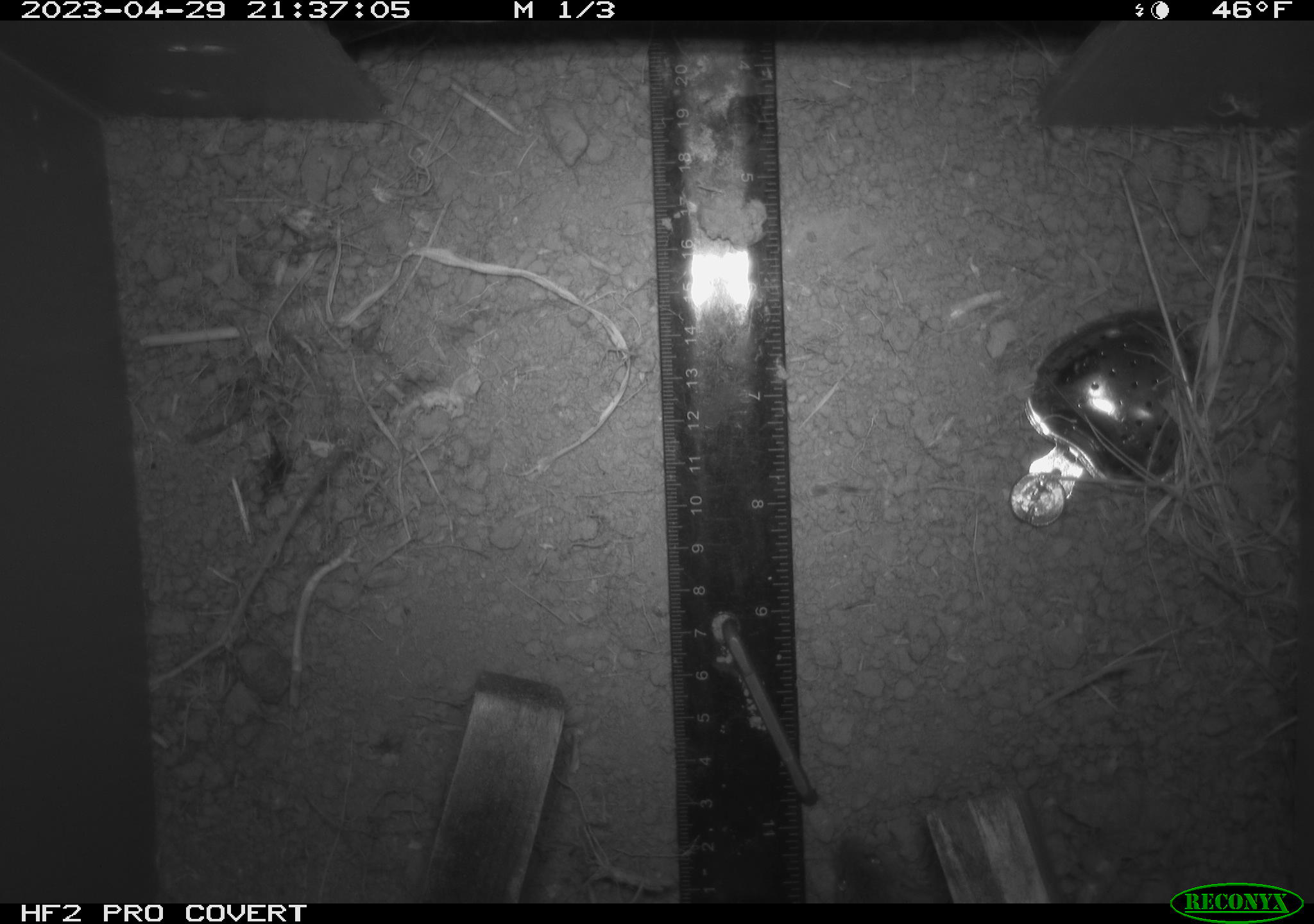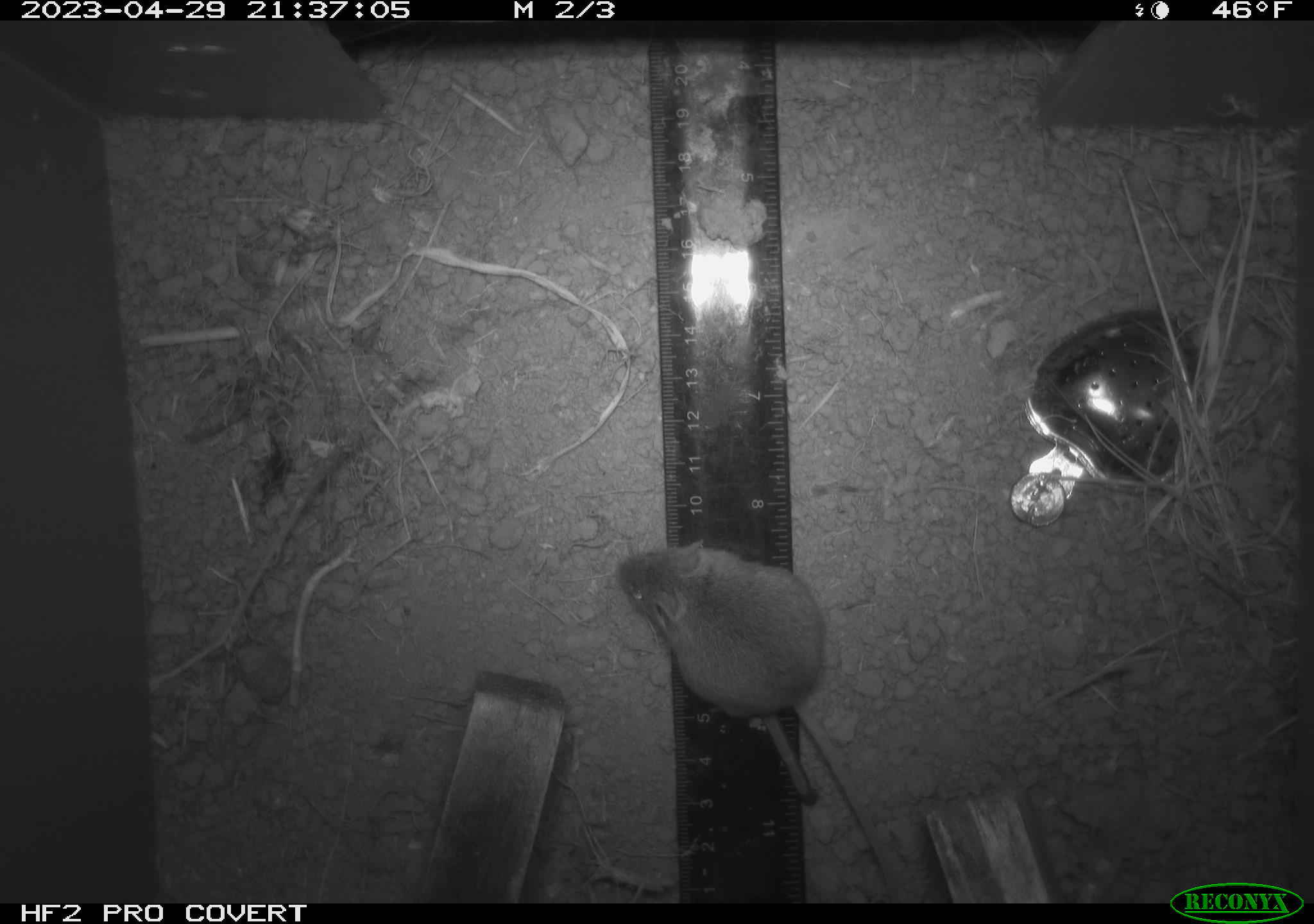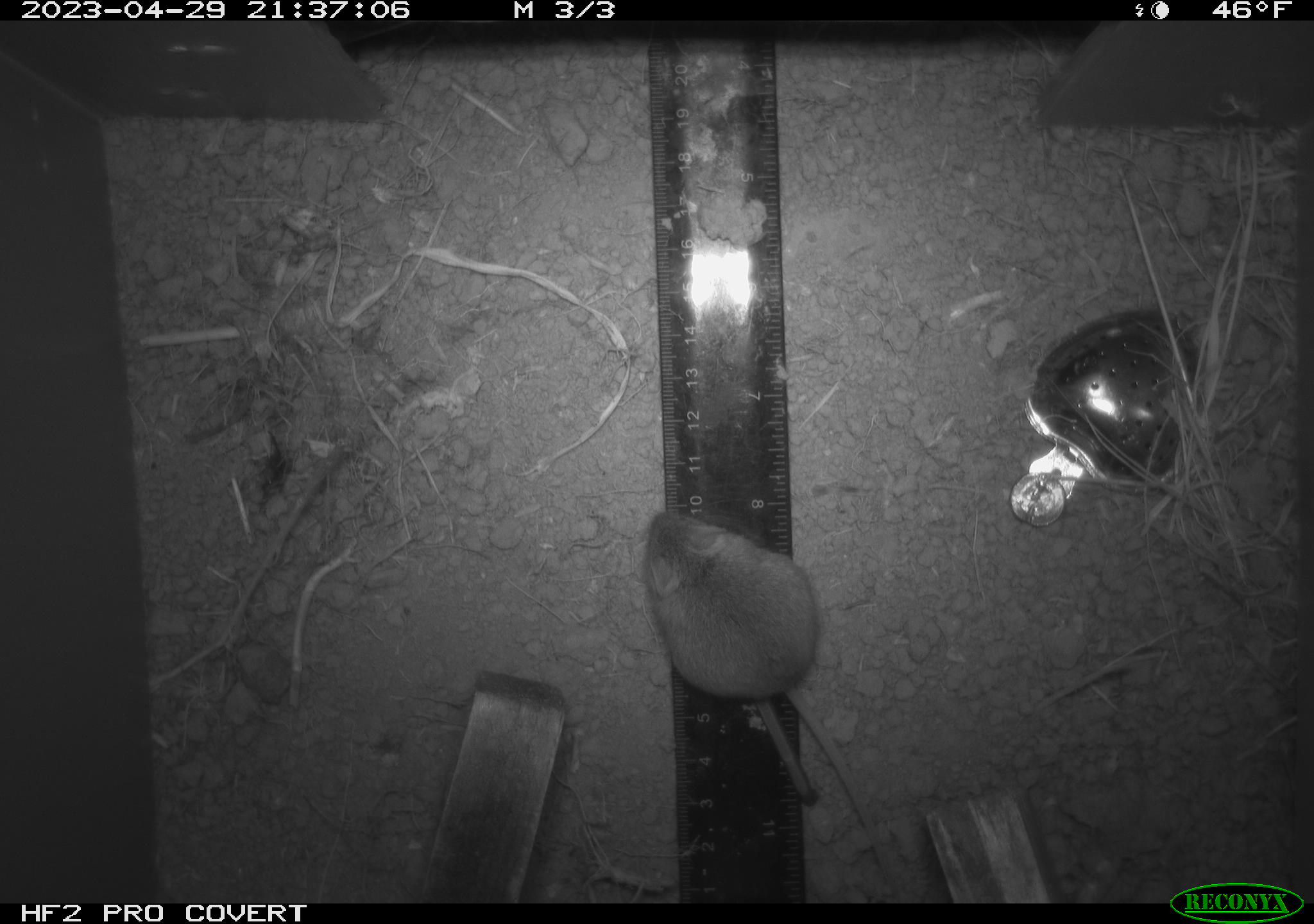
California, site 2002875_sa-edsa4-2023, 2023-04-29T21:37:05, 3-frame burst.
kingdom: Animalia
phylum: Chordata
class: Mammalia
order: Rodentia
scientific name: Rodentia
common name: mouse species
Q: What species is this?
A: Mouse species (Rodentia).